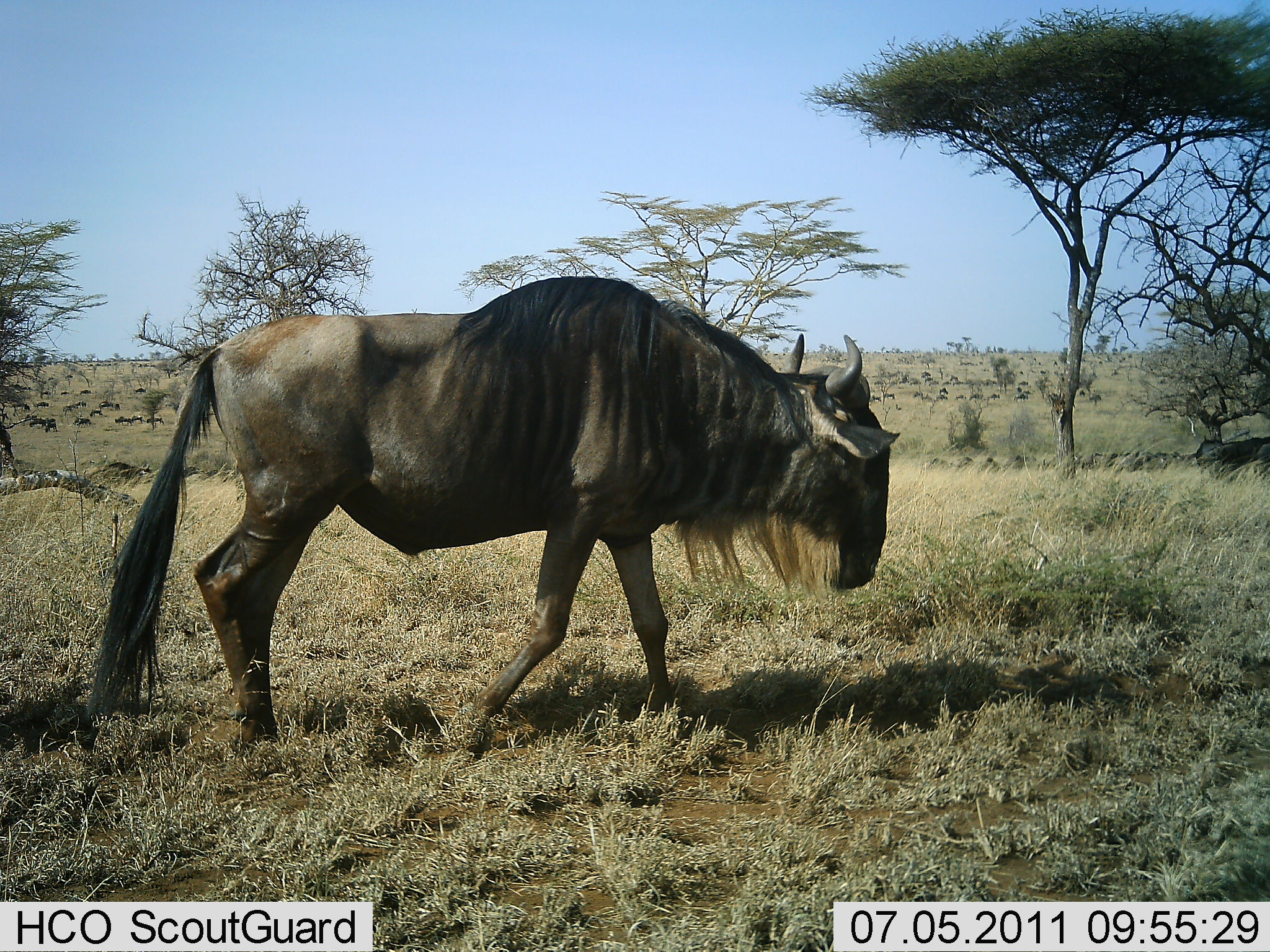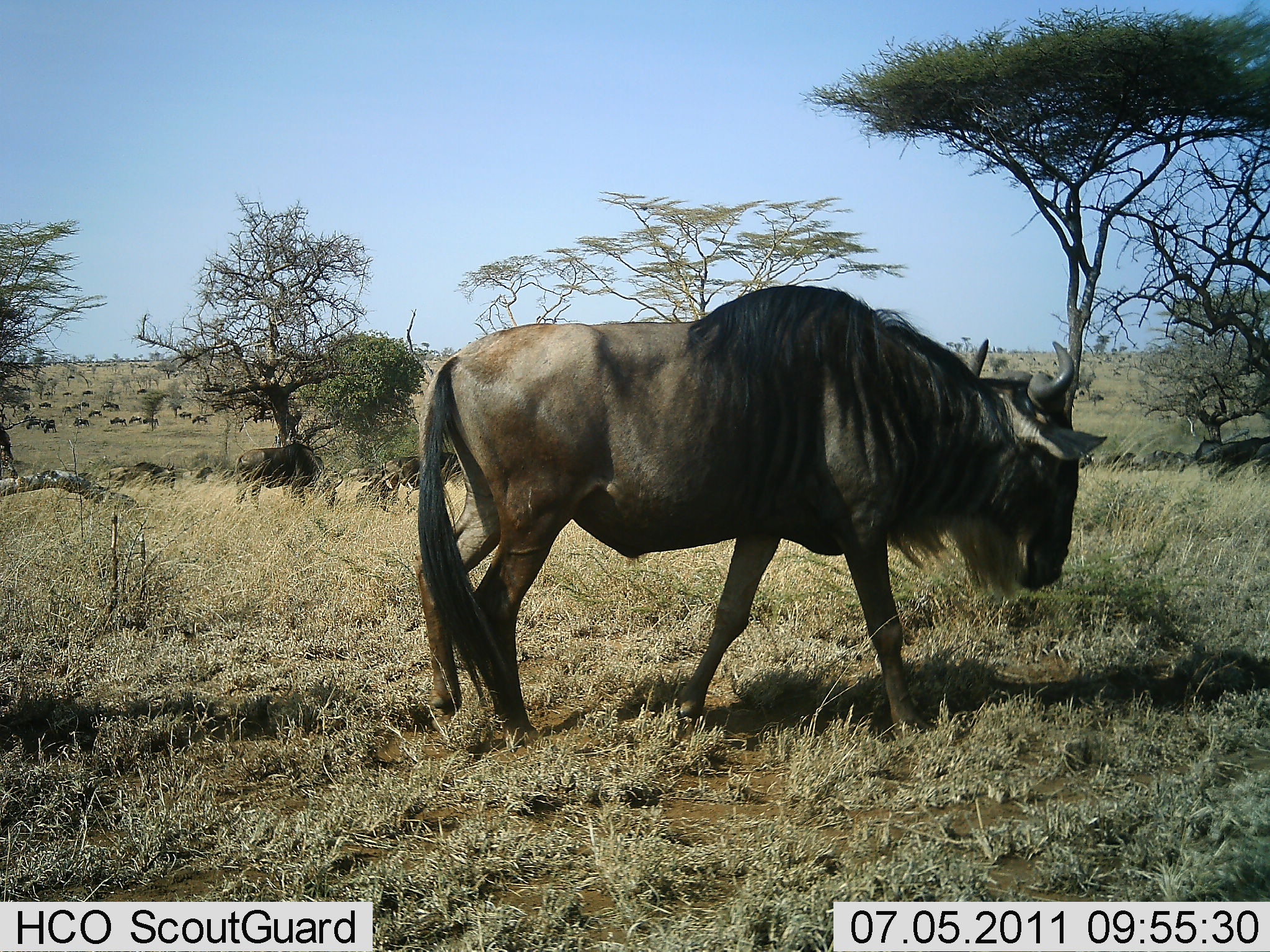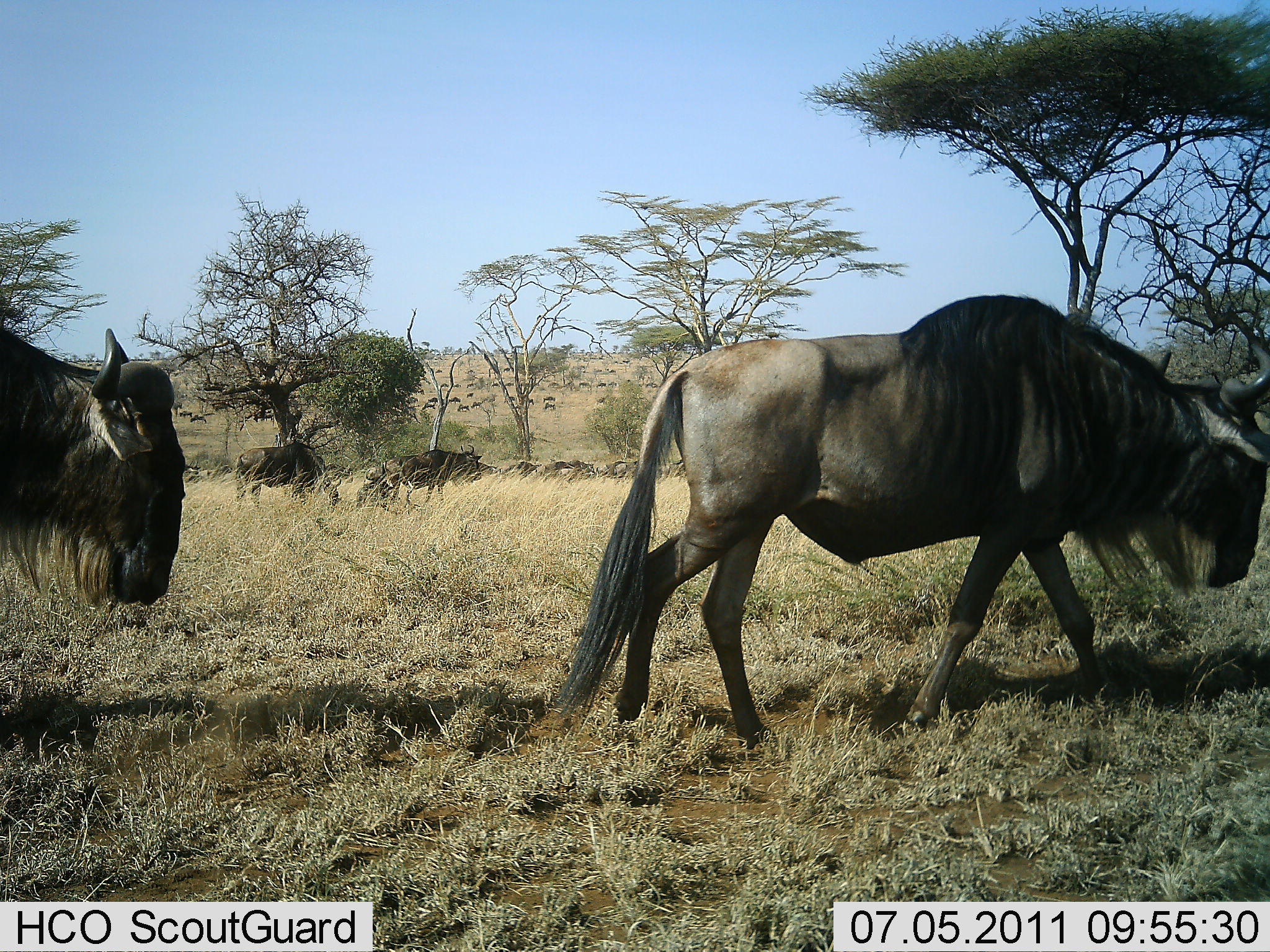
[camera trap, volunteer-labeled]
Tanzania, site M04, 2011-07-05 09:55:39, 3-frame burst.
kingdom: Animalia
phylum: Chordata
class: Mammalia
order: Artiodactyla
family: Bovidae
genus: Connochaetes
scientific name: Connochaetes taurinus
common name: blue wildebeest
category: wildebeest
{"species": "wildebeest (blue wildebeest) (Connochaetes taurinus)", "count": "11-50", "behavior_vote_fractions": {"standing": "20%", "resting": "0%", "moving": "93%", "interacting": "0%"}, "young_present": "0%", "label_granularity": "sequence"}